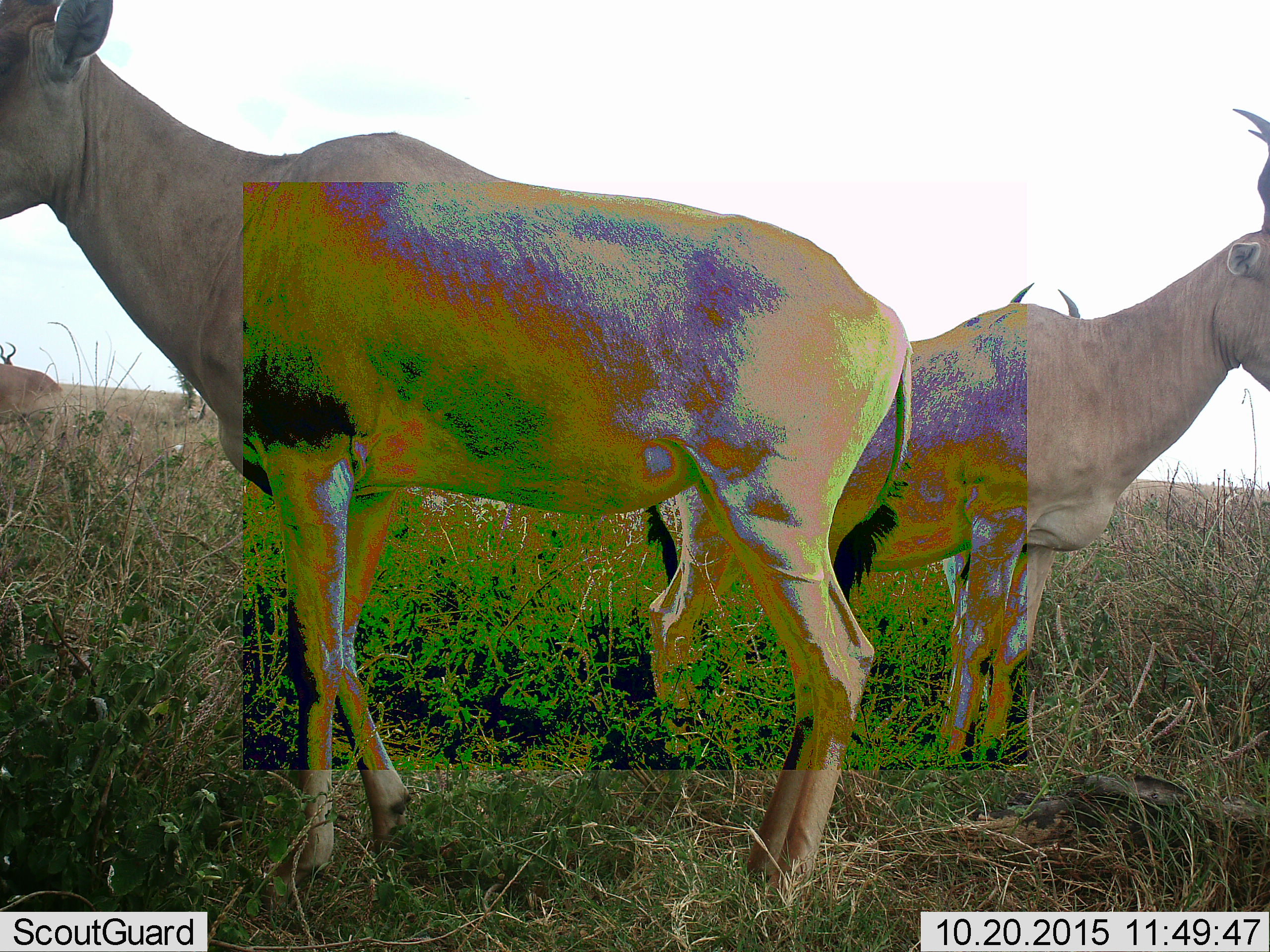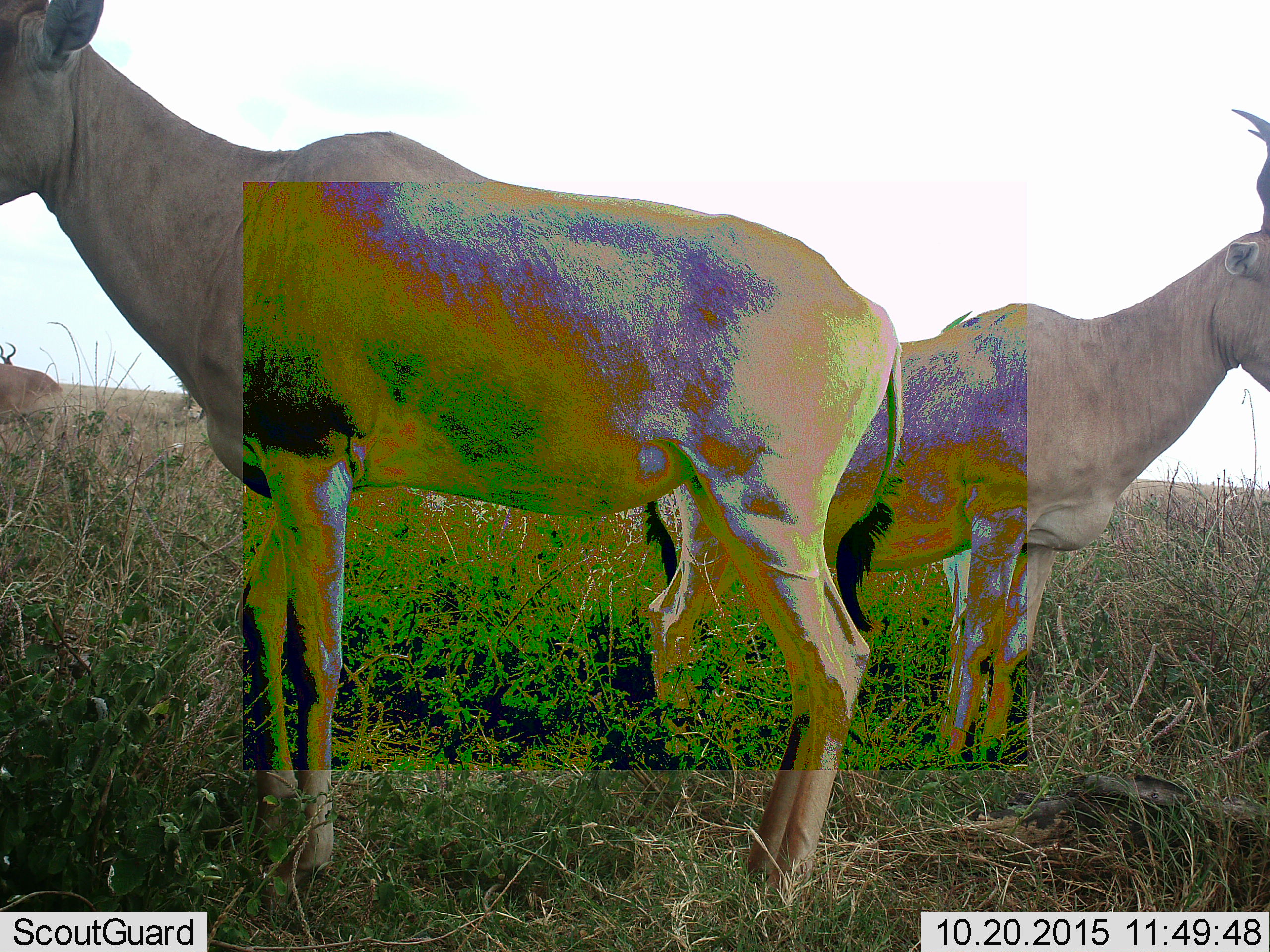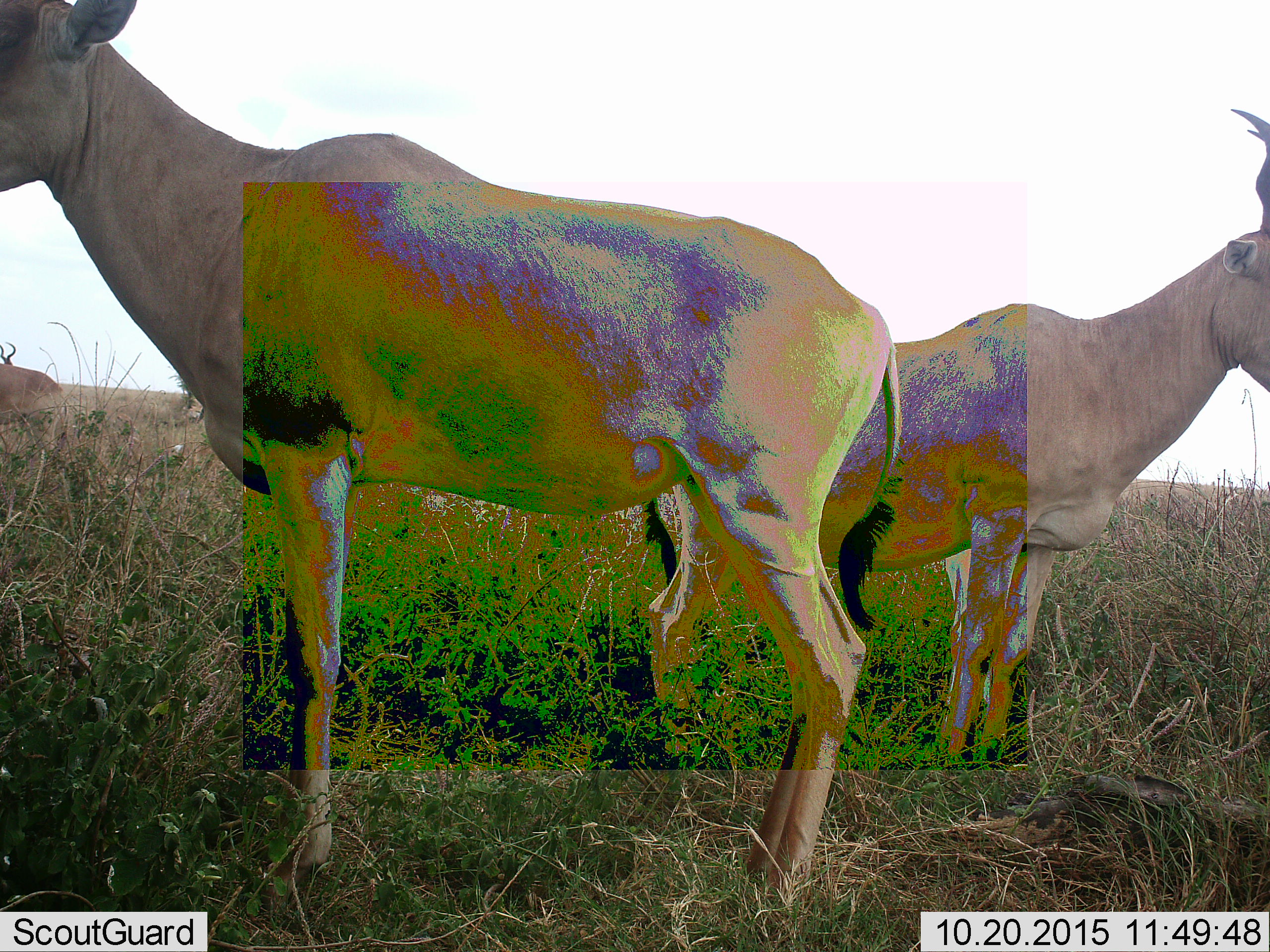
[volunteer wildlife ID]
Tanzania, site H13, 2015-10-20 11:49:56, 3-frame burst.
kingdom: Animalia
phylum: Chordata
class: Mammalia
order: Artiodactyla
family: Bovidae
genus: Alcelaphus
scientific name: Alcelaphus buselaphus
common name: hartebeest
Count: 3.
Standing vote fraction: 100%.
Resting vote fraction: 0%.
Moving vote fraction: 0%.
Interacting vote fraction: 0%.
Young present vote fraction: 0%.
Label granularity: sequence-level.